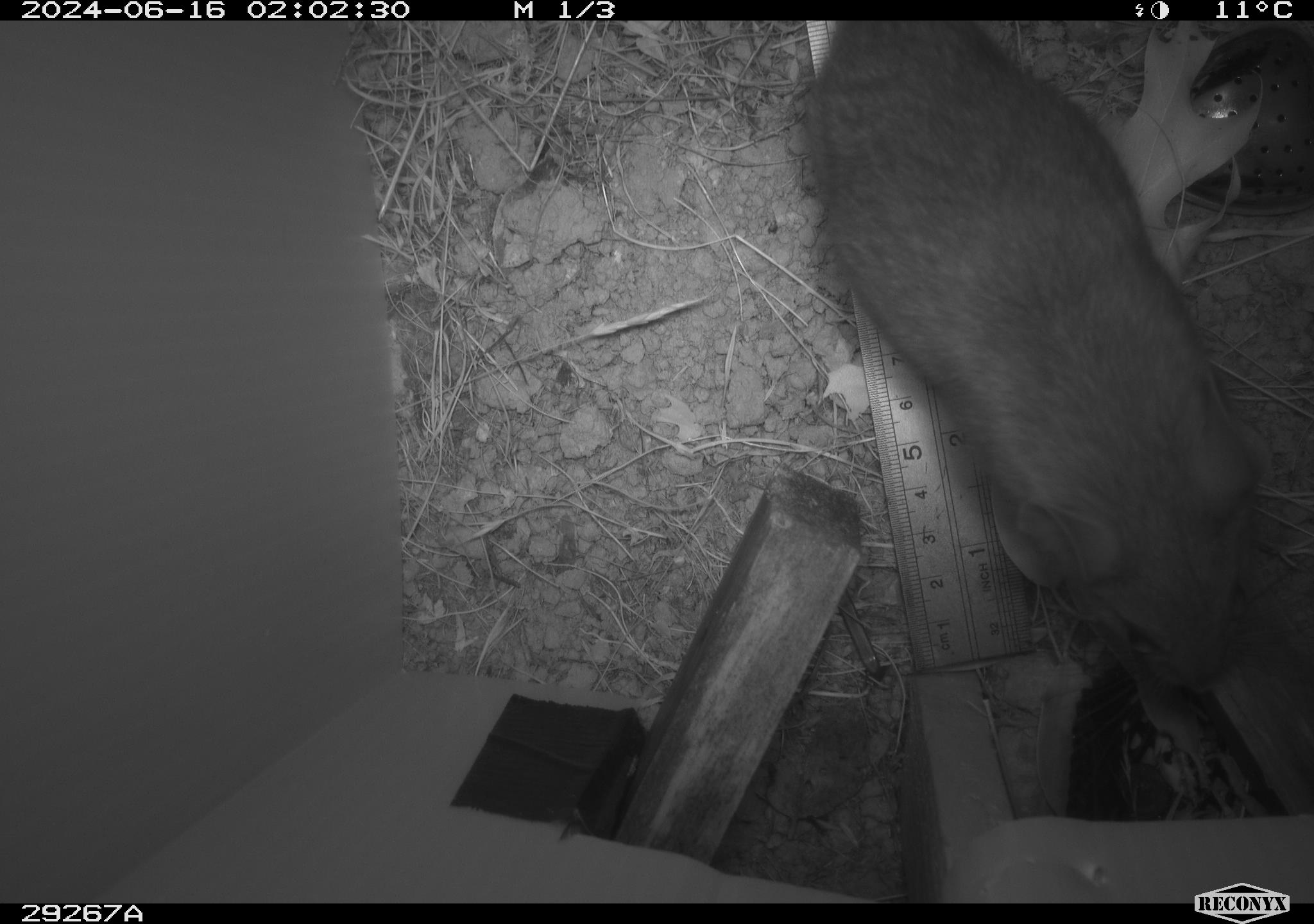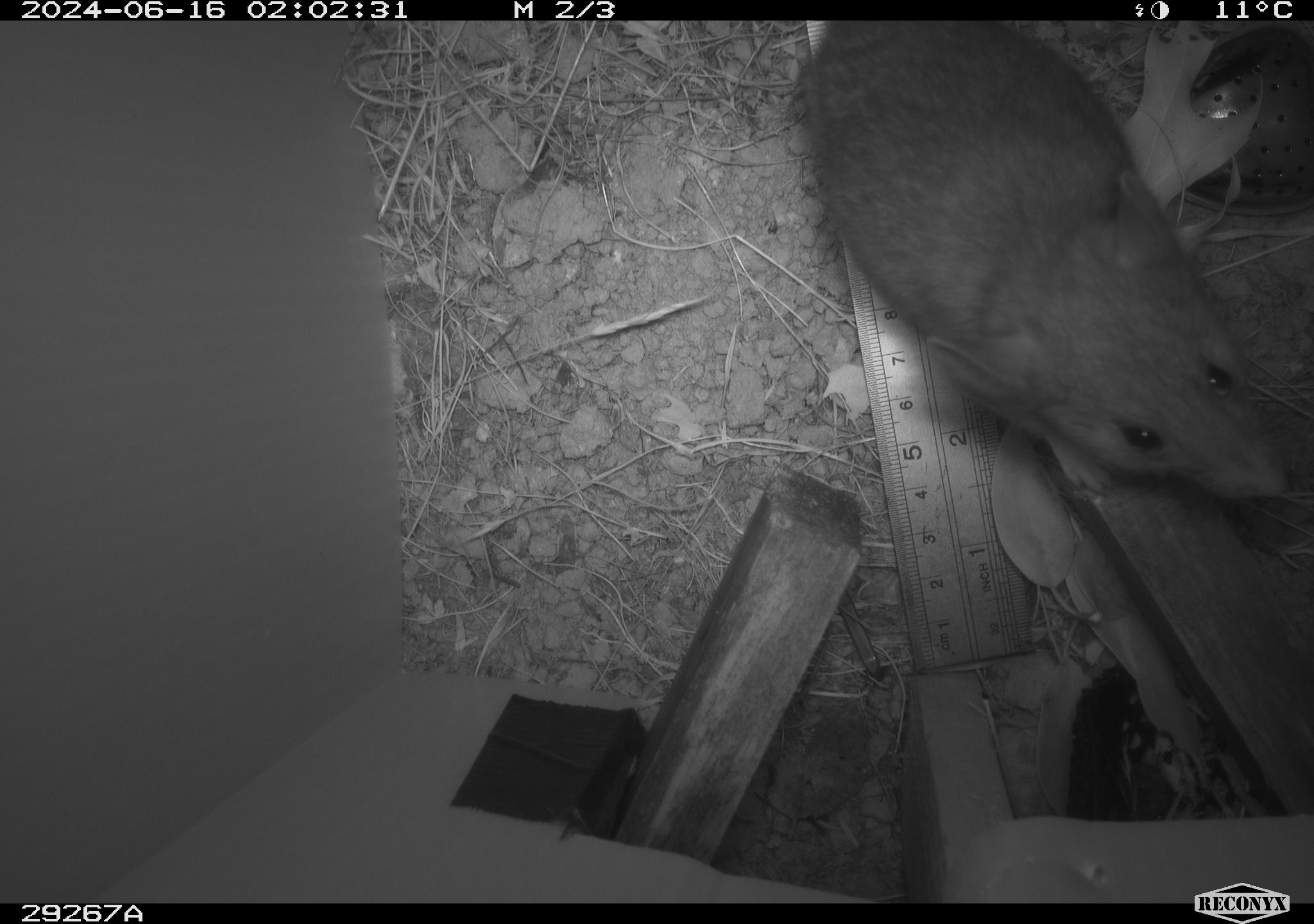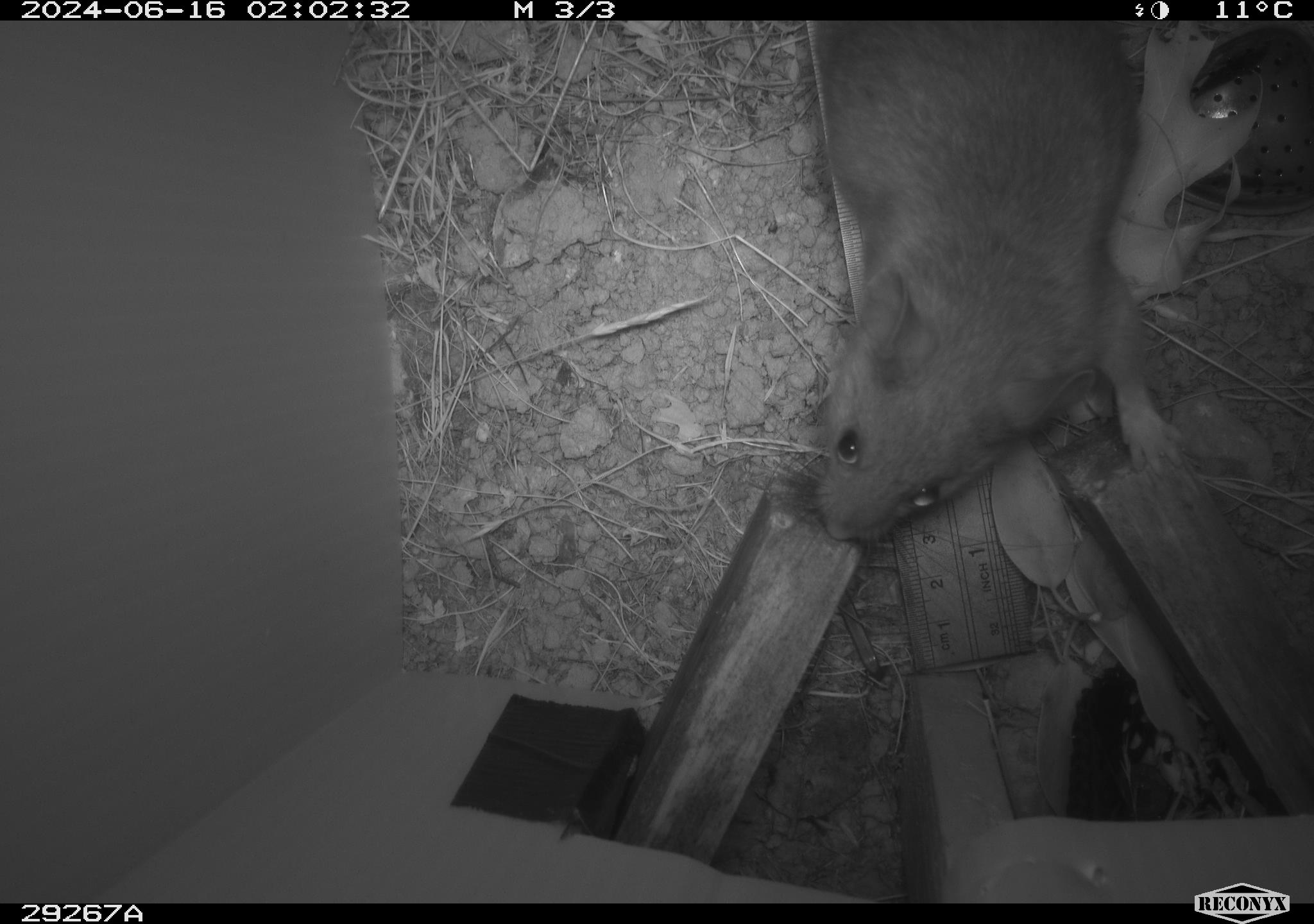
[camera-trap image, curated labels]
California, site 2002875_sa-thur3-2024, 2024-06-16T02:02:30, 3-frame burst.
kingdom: Animalia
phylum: Chordata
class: Mammalia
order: Rodentia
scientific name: Rodentia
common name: rodent